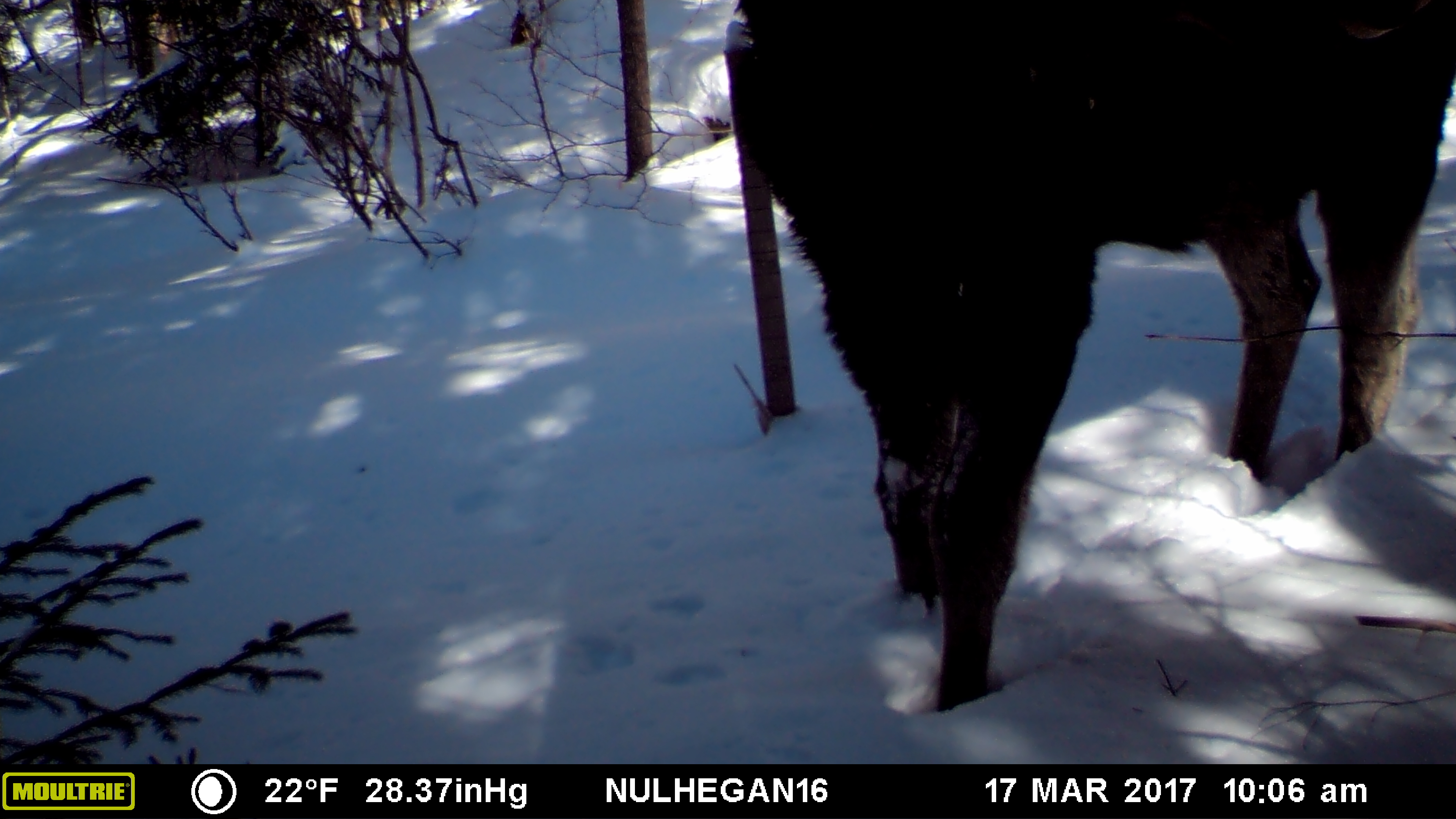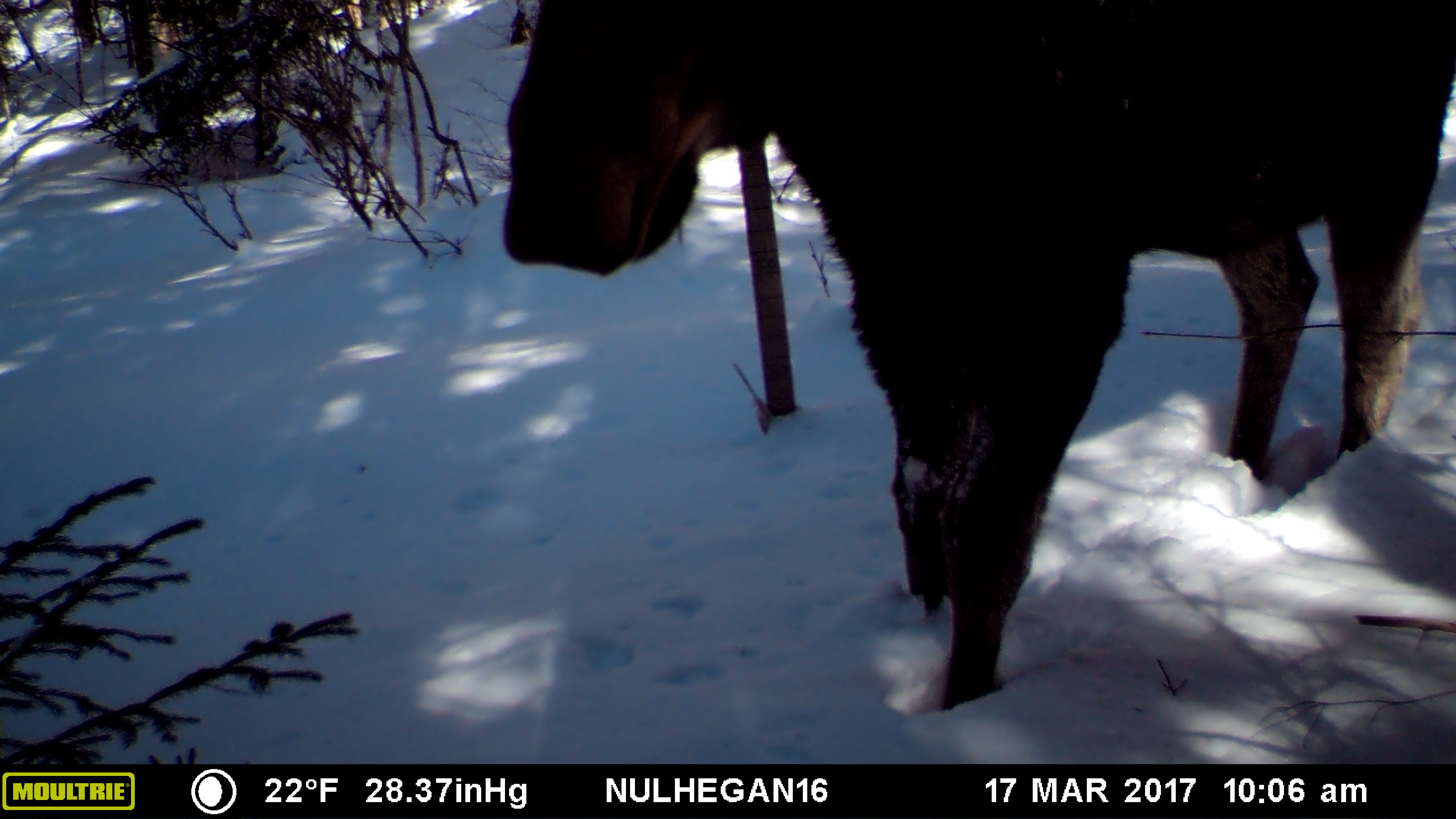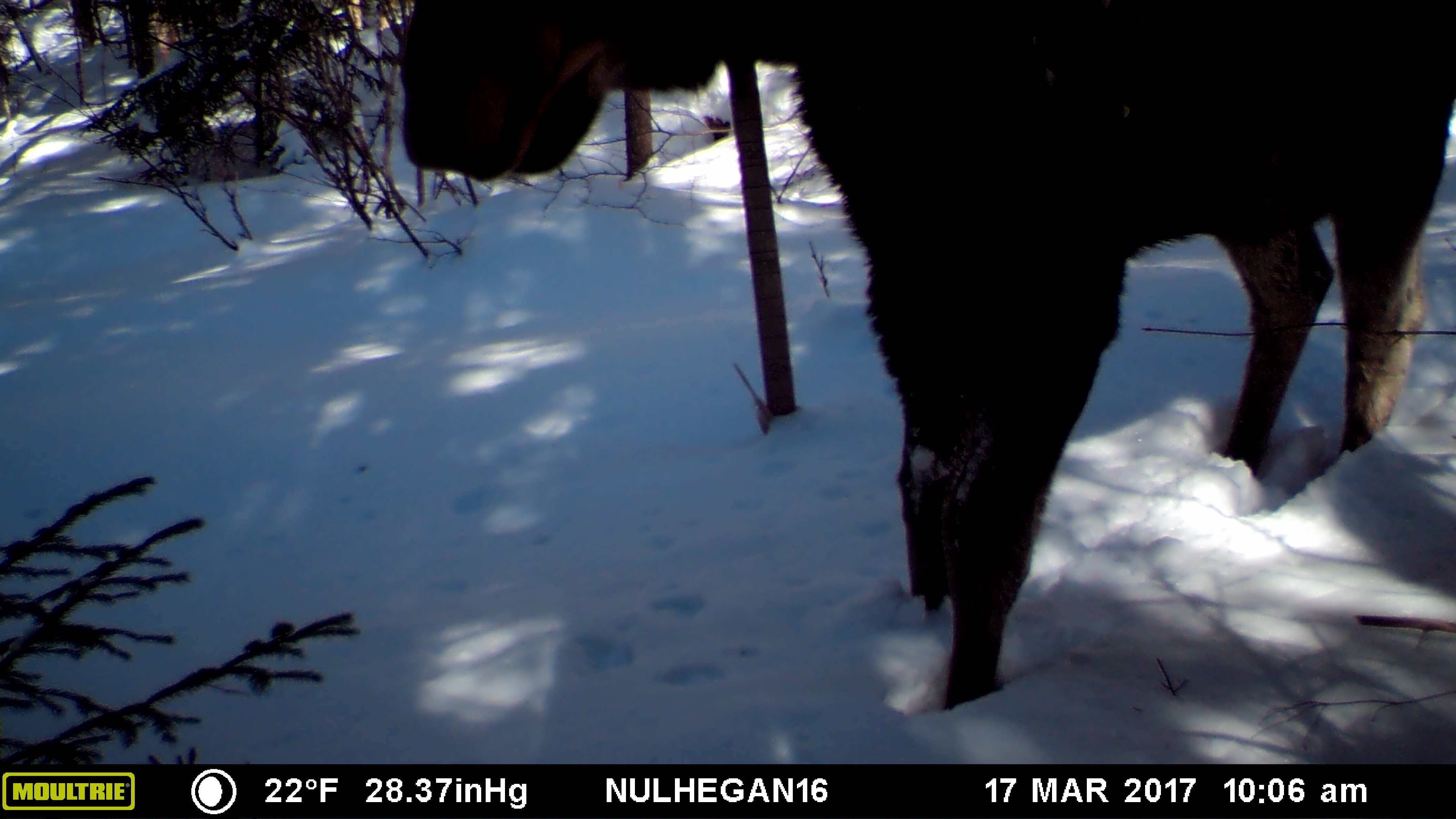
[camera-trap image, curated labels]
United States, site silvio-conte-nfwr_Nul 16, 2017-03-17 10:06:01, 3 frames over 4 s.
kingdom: Animalia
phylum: Chordata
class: Mammalia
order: Artiodactyla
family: Cervidae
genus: Alces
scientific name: Alces alces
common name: moose